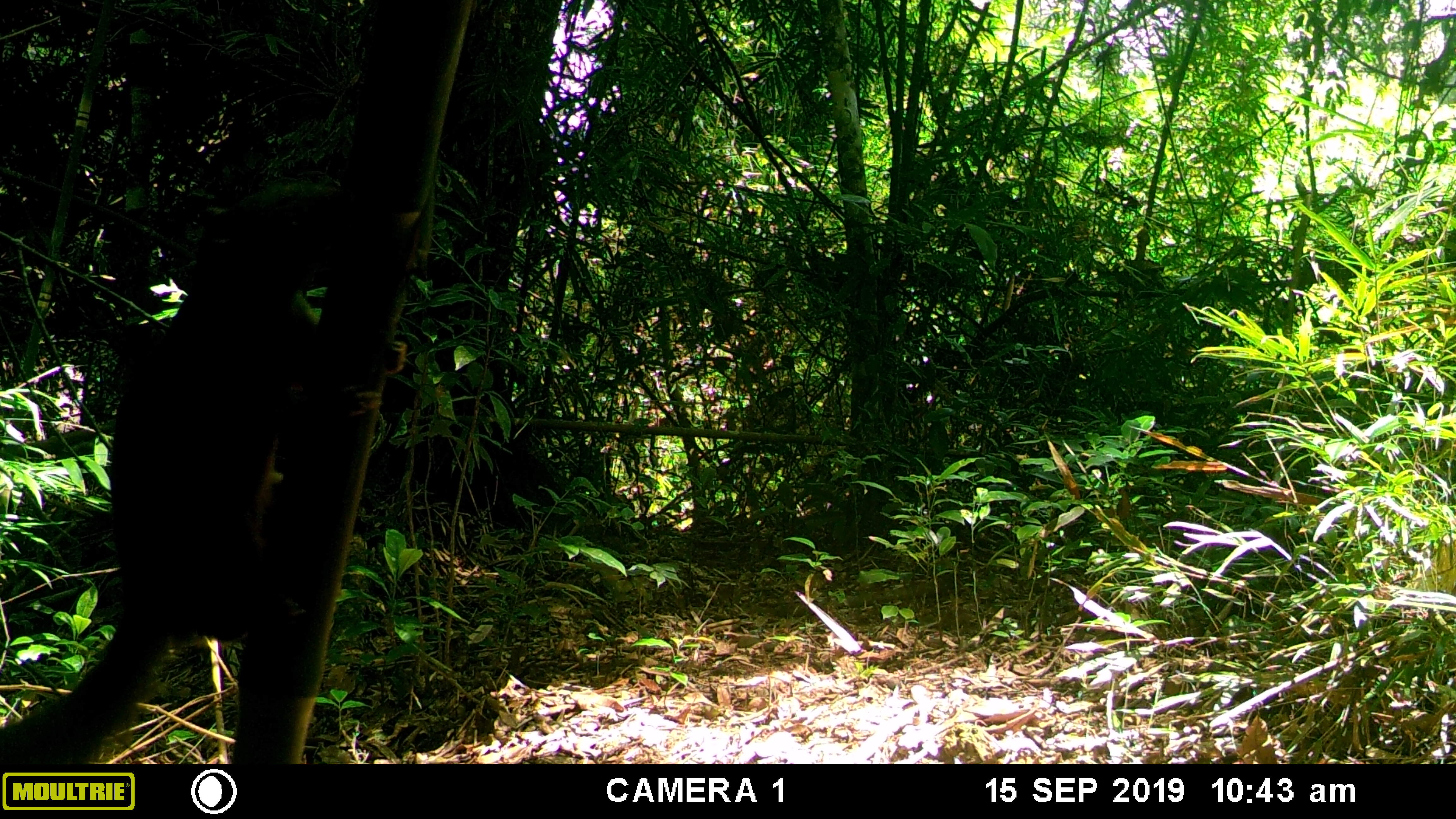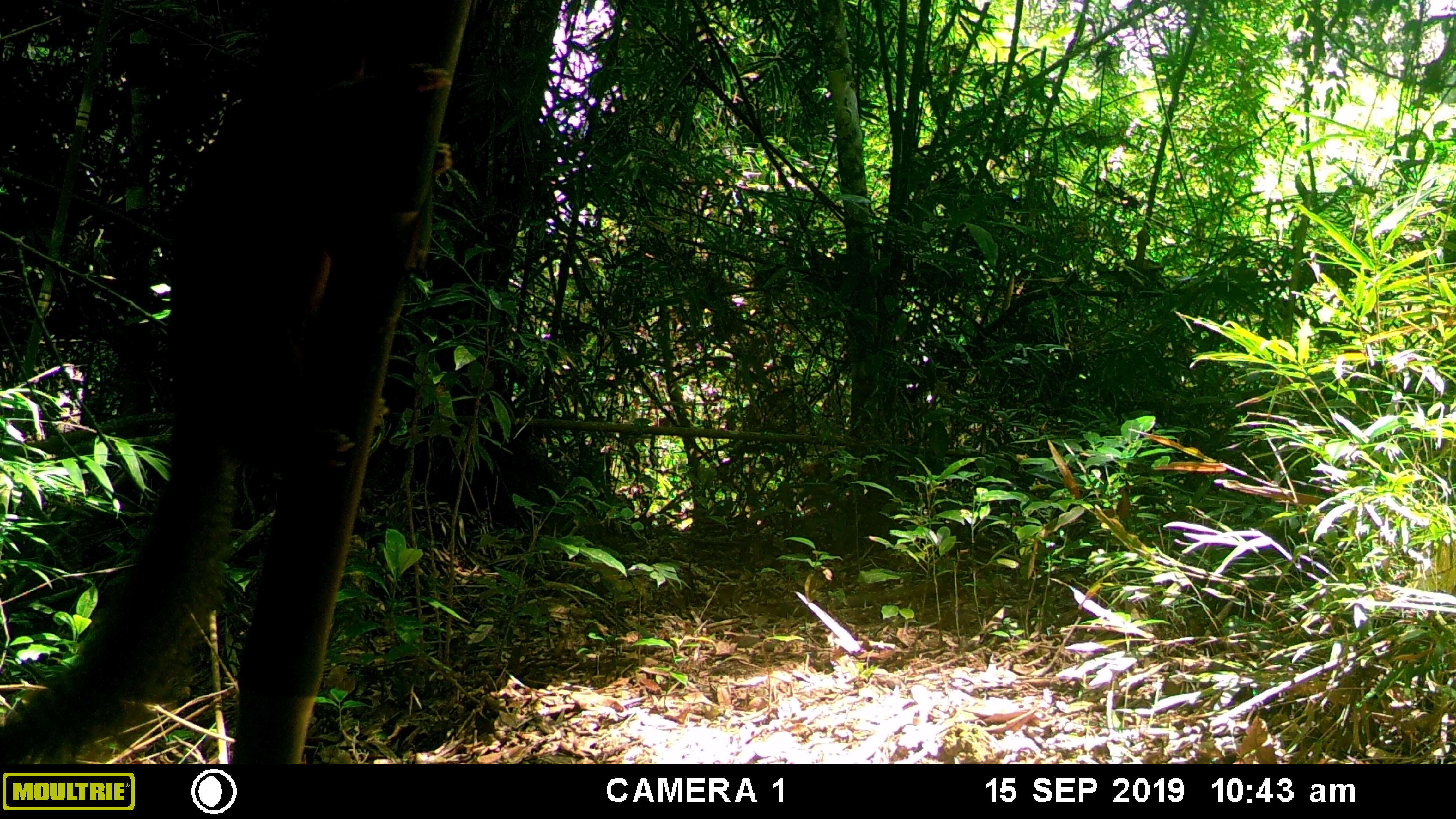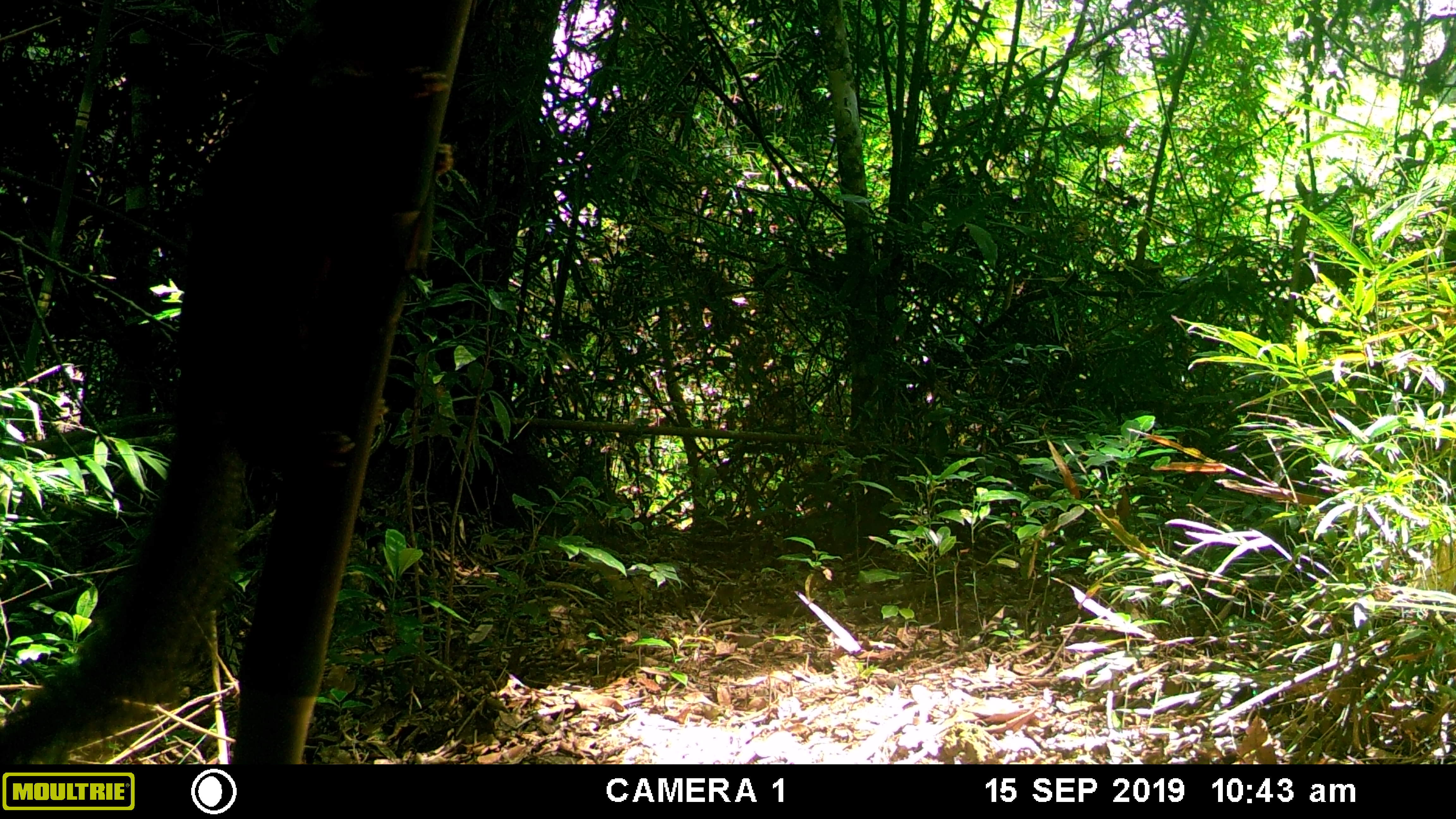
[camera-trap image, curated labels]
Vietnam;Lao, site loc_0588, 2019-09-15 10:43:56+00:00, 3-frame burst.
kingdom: Animalia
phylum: Chordata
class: Mammalia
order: Rodentia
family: Sciuridae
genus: Dremomys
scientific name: Dremomys rufigenis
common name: red-cheeked squirrel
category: red cheeked squirrel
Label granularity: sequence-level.